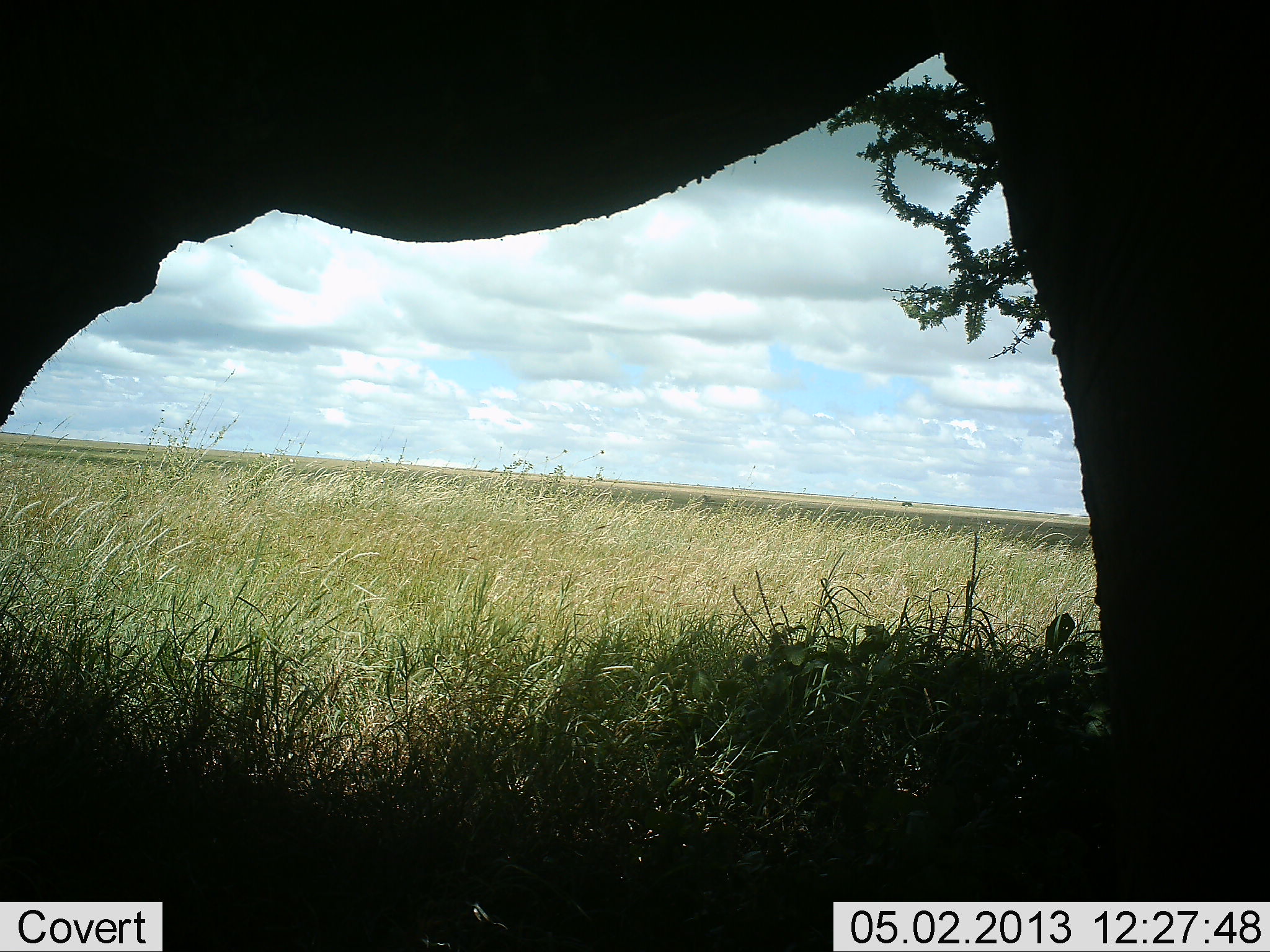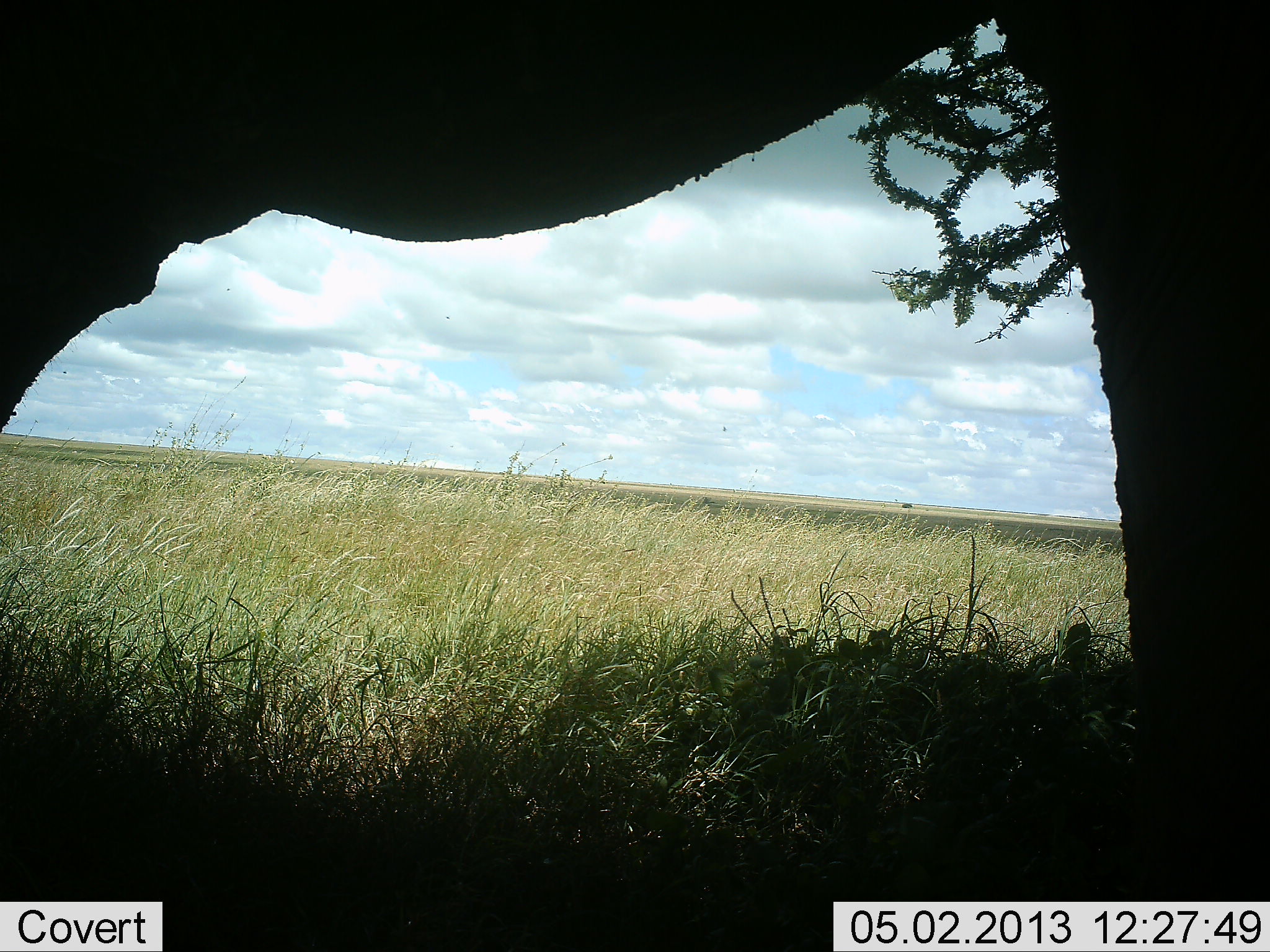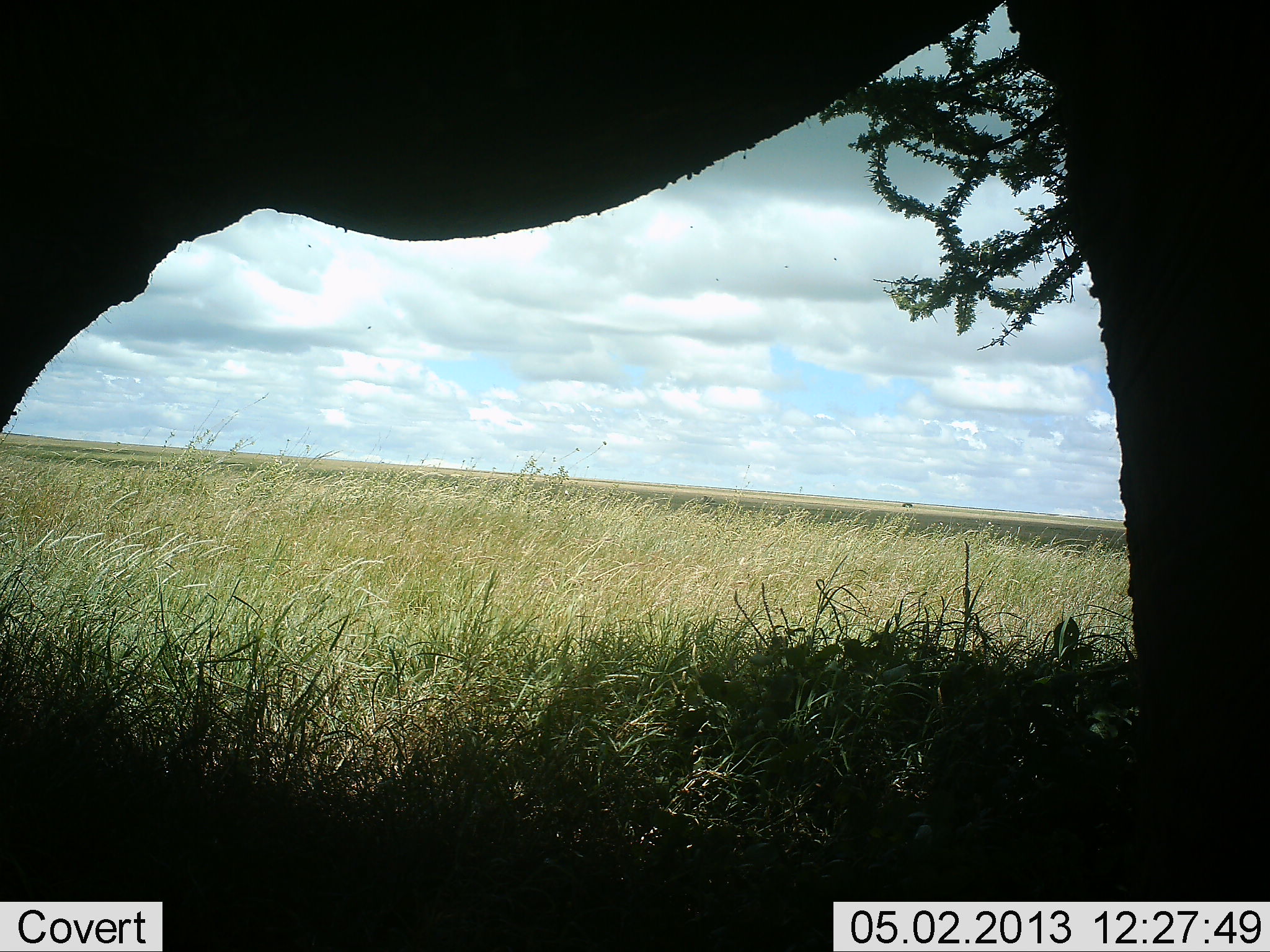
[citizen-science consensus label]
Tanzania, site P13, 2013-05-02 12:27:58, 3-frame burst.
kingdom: Animalia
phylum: Chordata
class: Mammalia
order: Proboscidea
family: Elephantidae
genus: Loxodonta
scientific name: Loxodonta africana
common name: african bush elephant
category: elephant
Elephant (african bush elephant) (Loxodonta africana), count 1. Behavior (volunteer vote fractions): standing 92%, resting 0%, moving 0%, interacting 4%. Young present (vote fraction): 0%. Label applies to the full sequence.